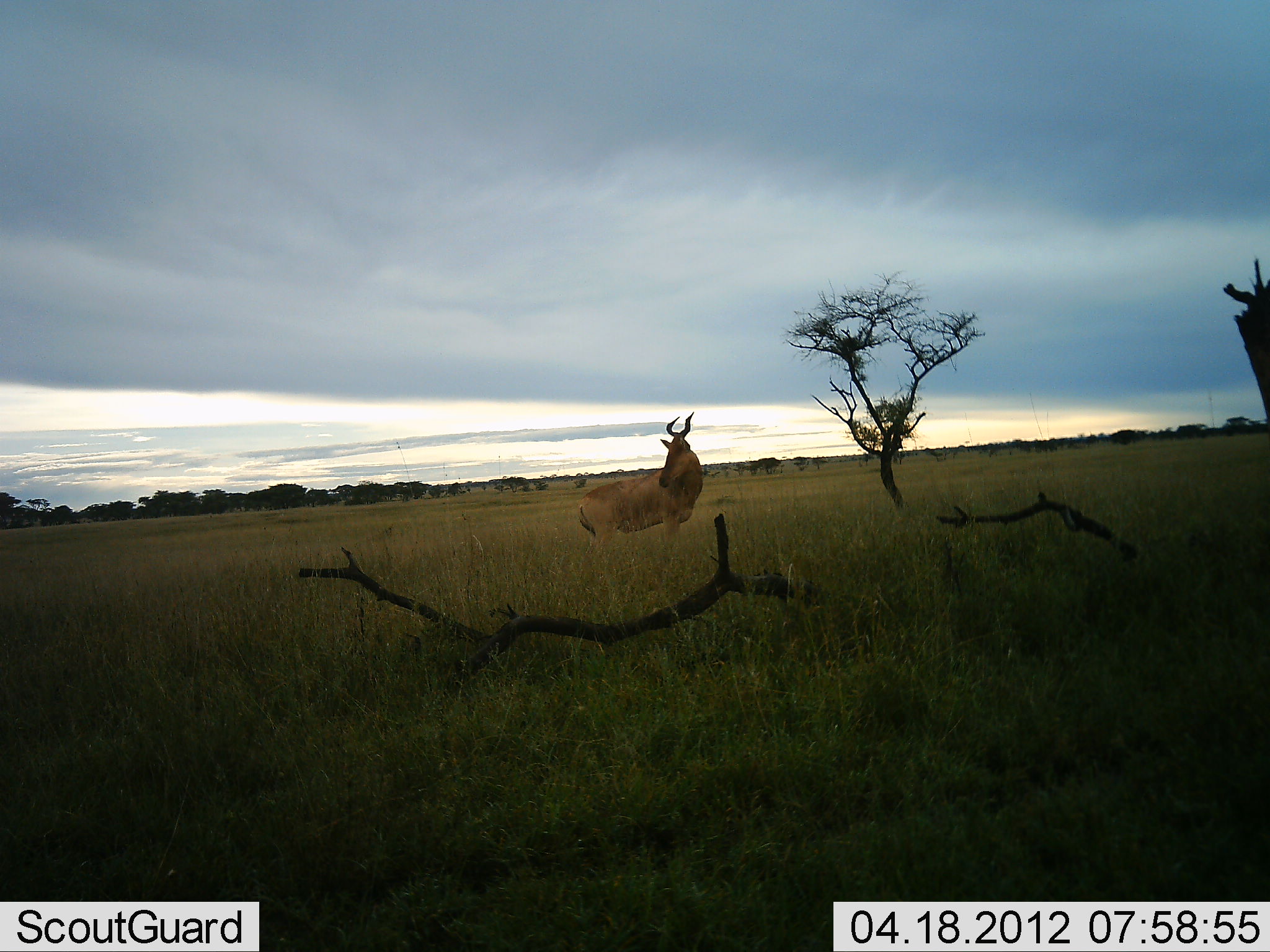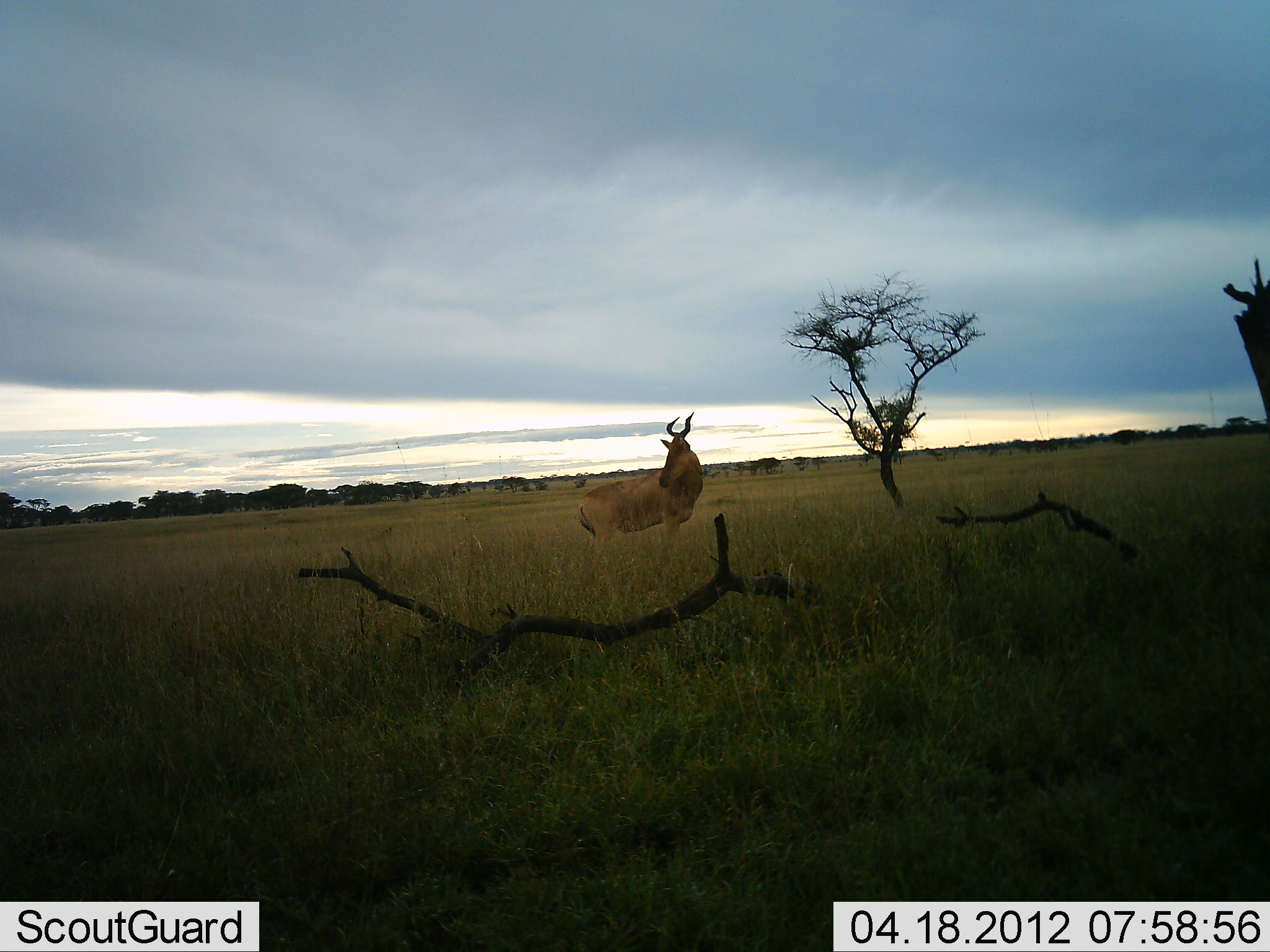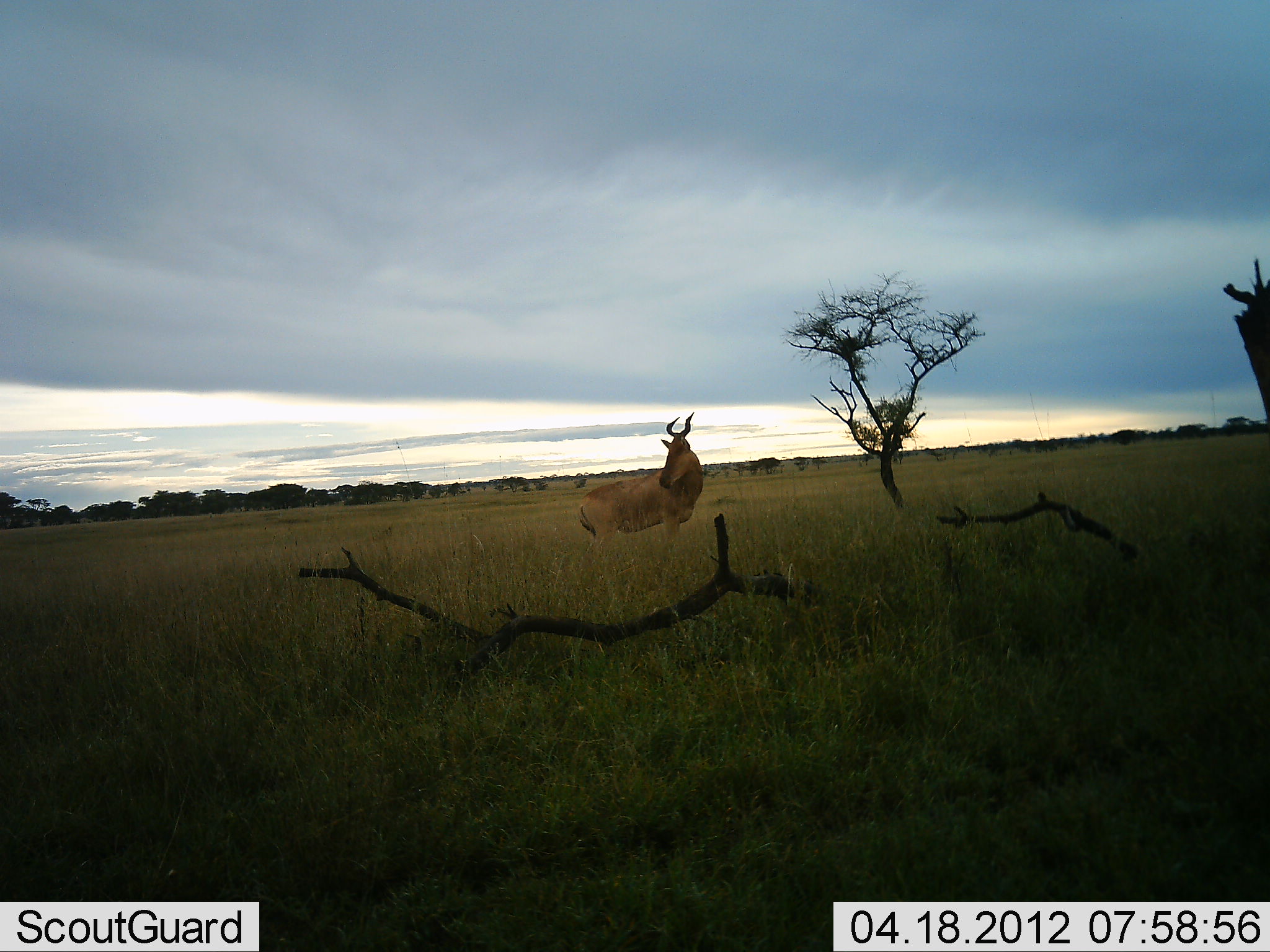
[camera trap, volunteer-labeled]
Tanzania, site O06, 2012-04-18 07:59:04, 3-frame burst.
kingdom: Animalia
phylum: Chordata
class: Mammalia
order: Artiodactyla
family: Bovidae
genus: Alcelaphus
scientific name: Alcelaphus buselaphus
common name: hartebeest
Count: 1.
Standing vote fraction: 88%.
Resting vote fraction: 0%.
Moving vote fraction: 0%.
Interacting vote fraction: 0%.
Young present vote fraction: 0%.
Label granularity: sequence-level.